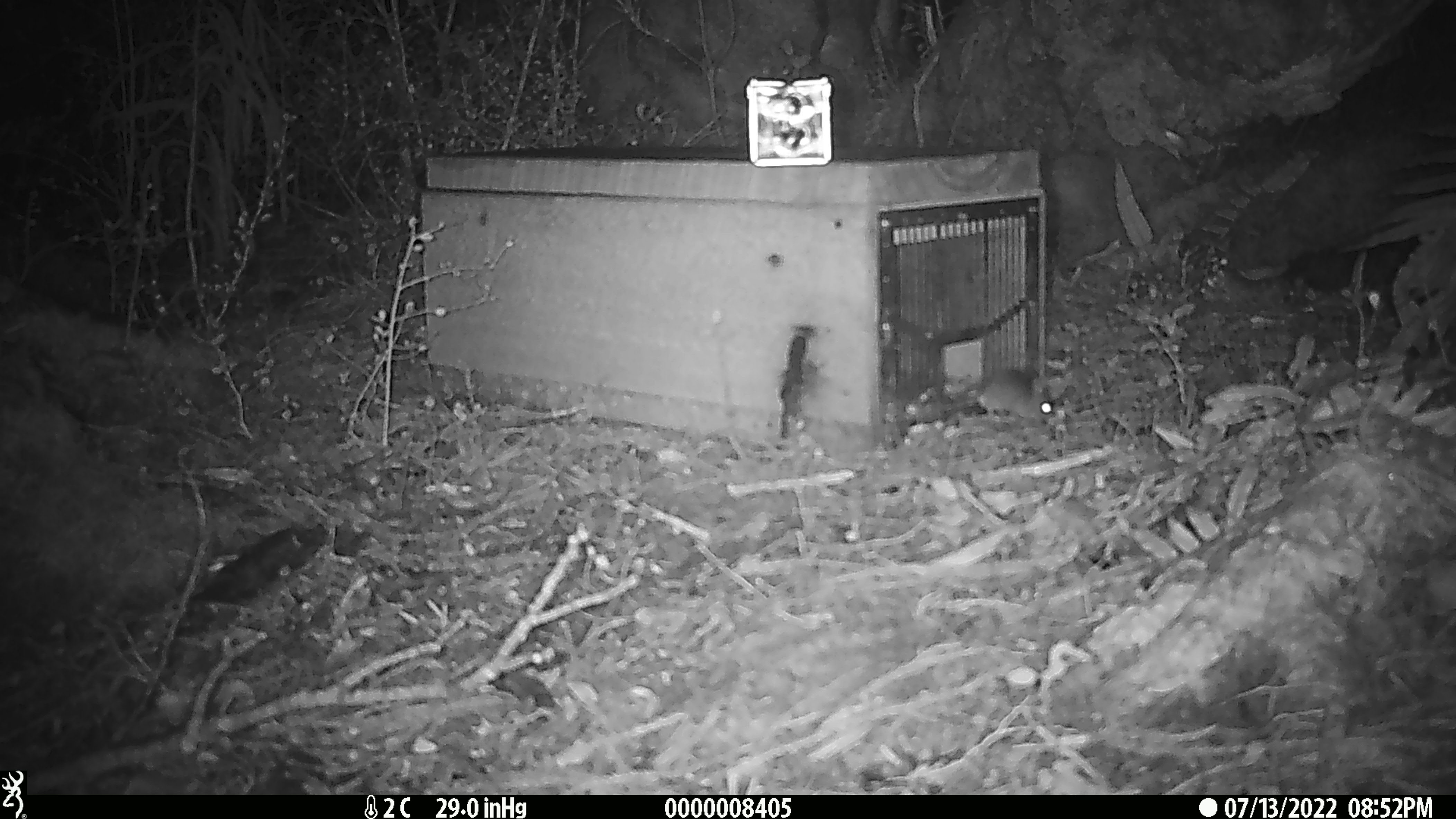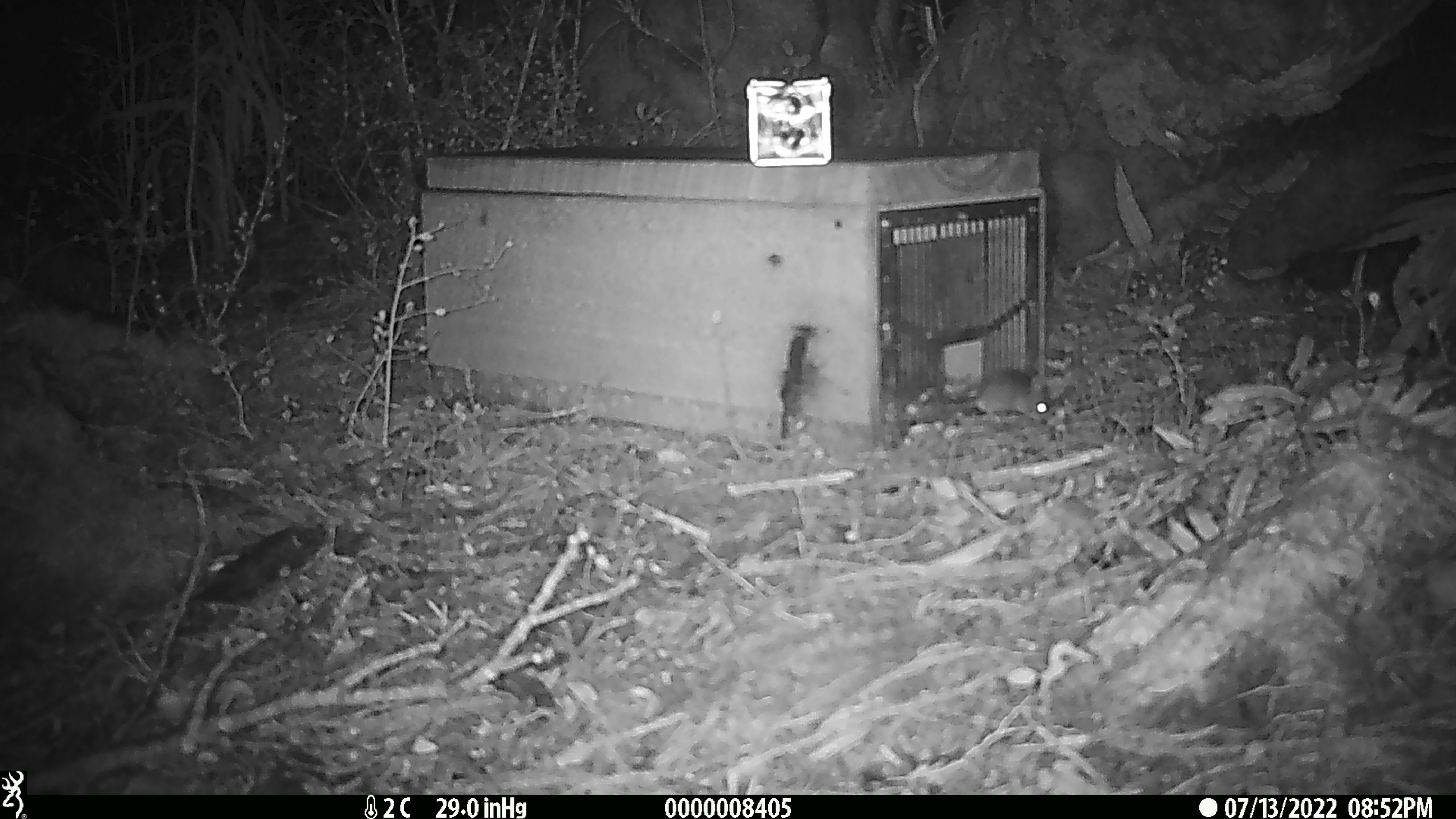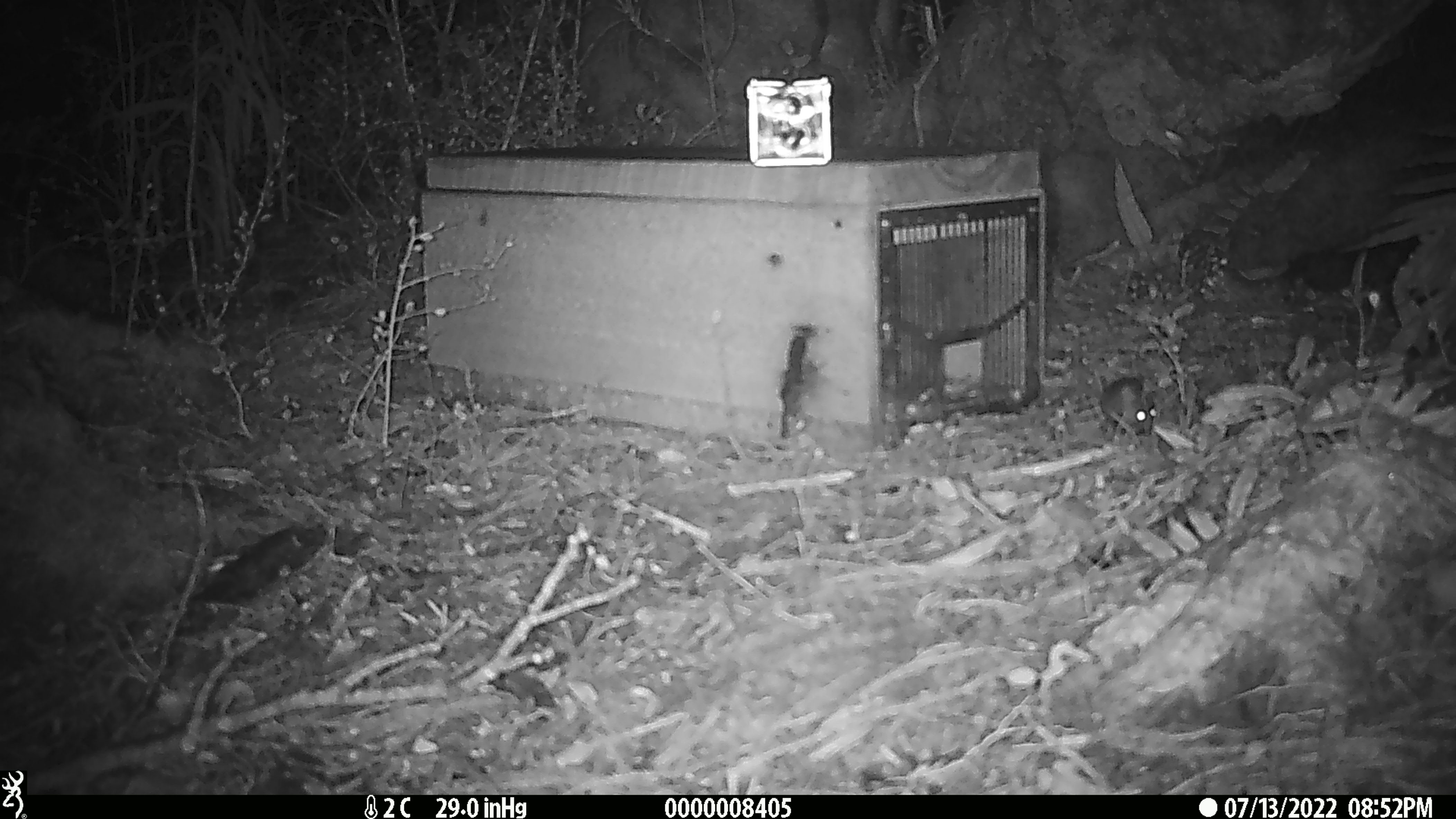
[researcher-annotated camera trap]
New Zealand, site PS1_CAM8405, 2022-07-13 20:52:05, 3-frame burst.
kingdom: Animalia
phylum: Chordata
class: Mammalia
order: Rodentia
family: Muridae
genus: Mus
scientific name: Mus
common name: mouse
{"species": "mouse (Mus)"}